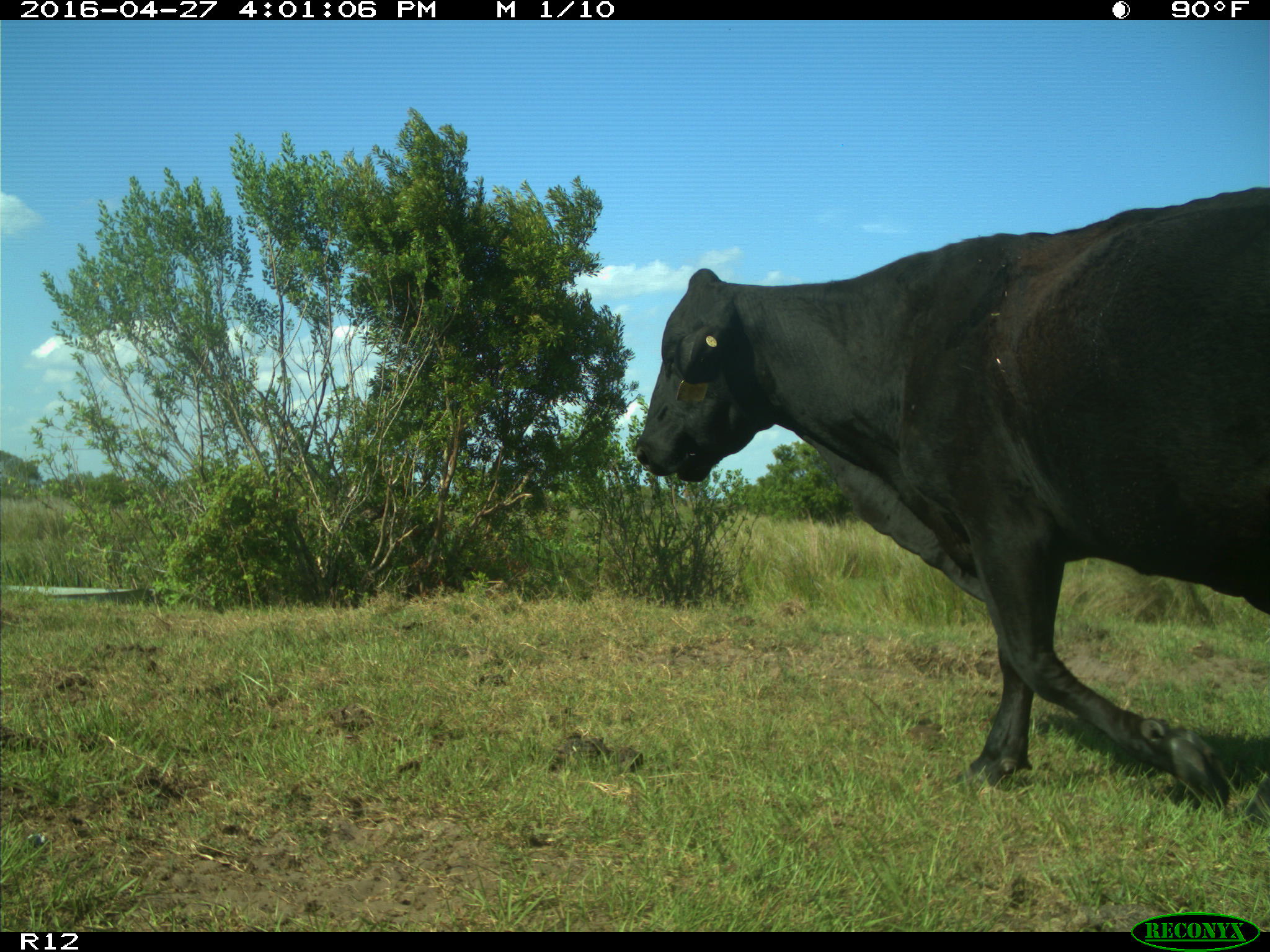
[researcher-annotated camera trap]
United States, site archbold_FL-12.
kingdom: Animalia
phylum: Chordata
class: Mammalia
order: Artiodactyla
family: Bovidae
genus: Bos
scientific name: Bos taurus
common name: domestic cow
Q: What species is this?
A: Bos taurus (domestic cow).